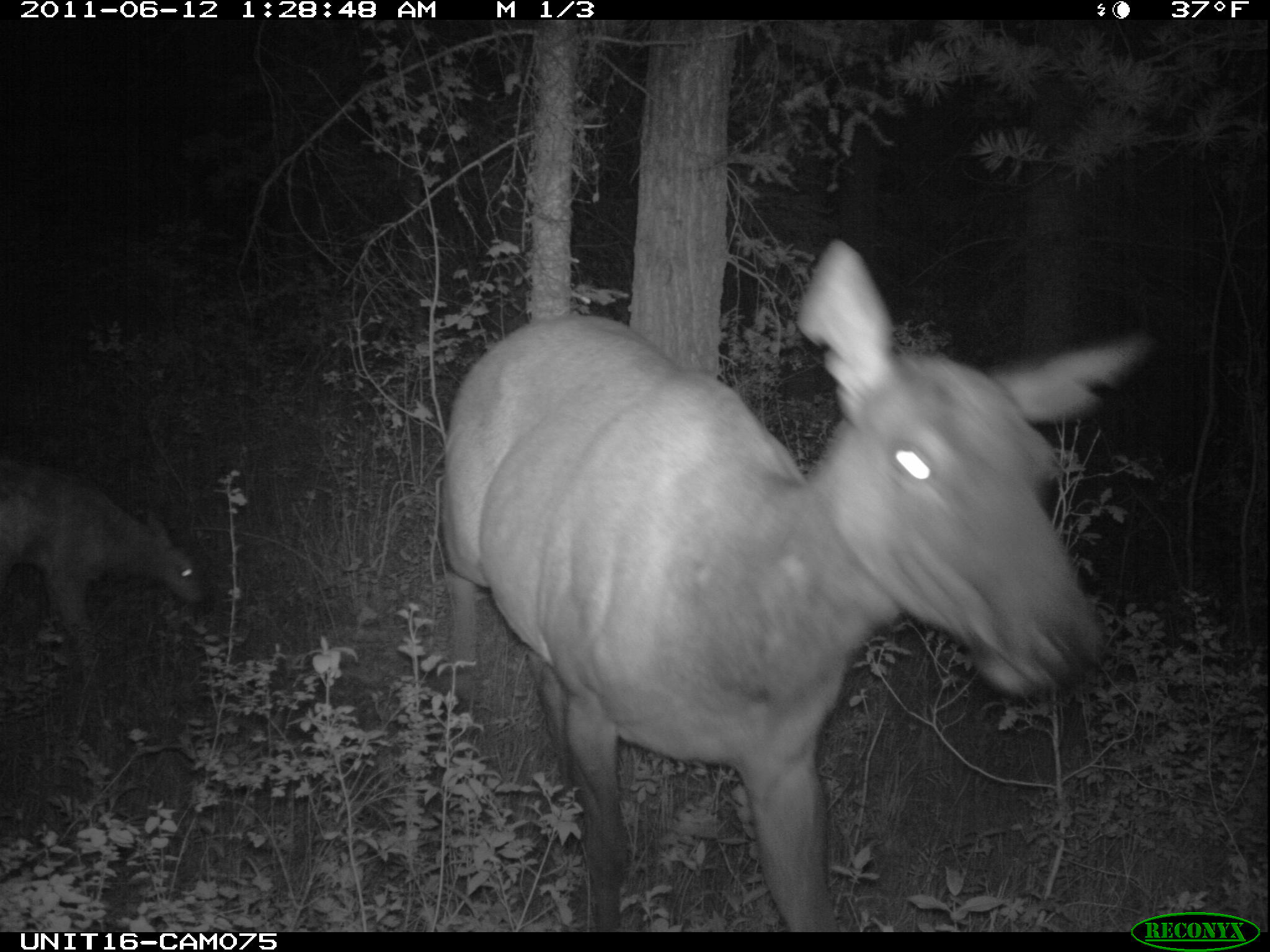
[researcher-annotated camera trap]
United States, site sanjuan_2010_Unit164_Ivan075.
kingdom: Animalia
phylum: Chordata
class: Mammalia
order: Artiodactyla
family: Cervidae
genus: Cervus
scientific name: Cervus elaphus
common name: red deer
Cervus elaphus (red deer).